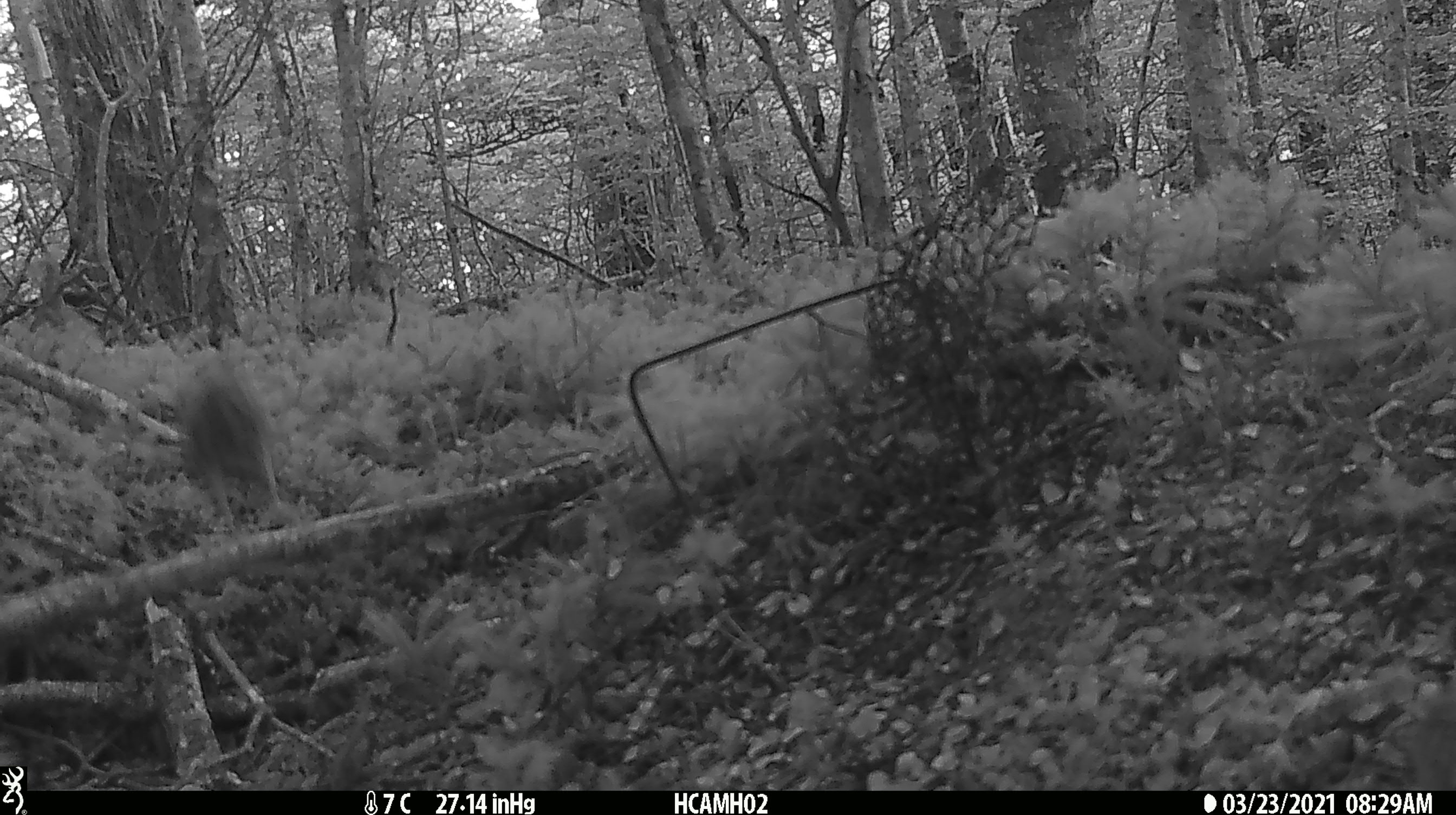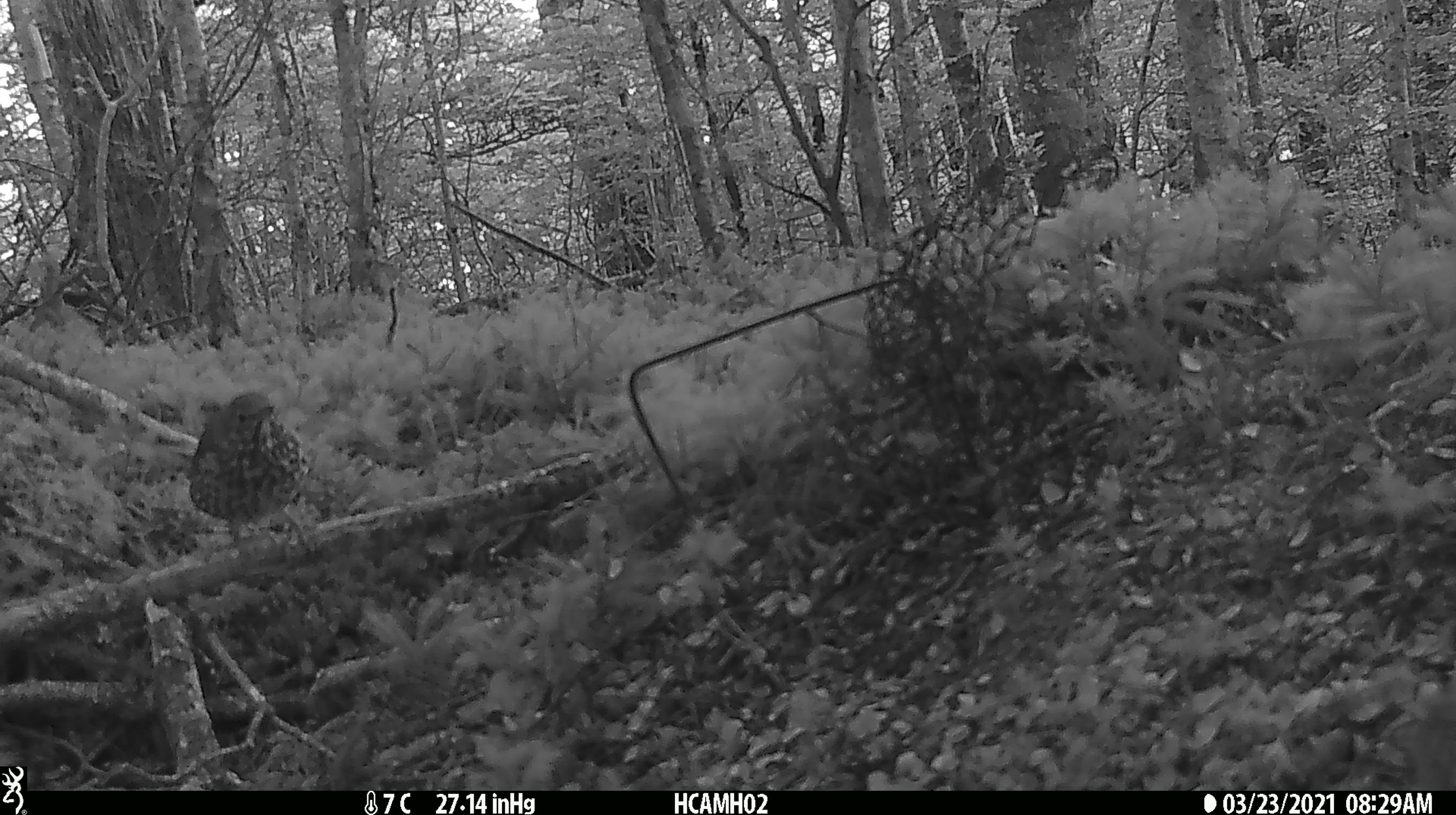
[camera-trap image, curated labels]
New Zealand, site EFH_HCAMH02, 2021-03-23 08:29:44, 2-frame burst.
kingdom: Animalia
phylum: Chordata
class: Aves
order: Passeriformes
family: Turdidae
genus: Turdus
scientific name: Turdus philomelos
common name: song thrush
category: thrush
Thrush (song thrush) (Turdus philomelos).